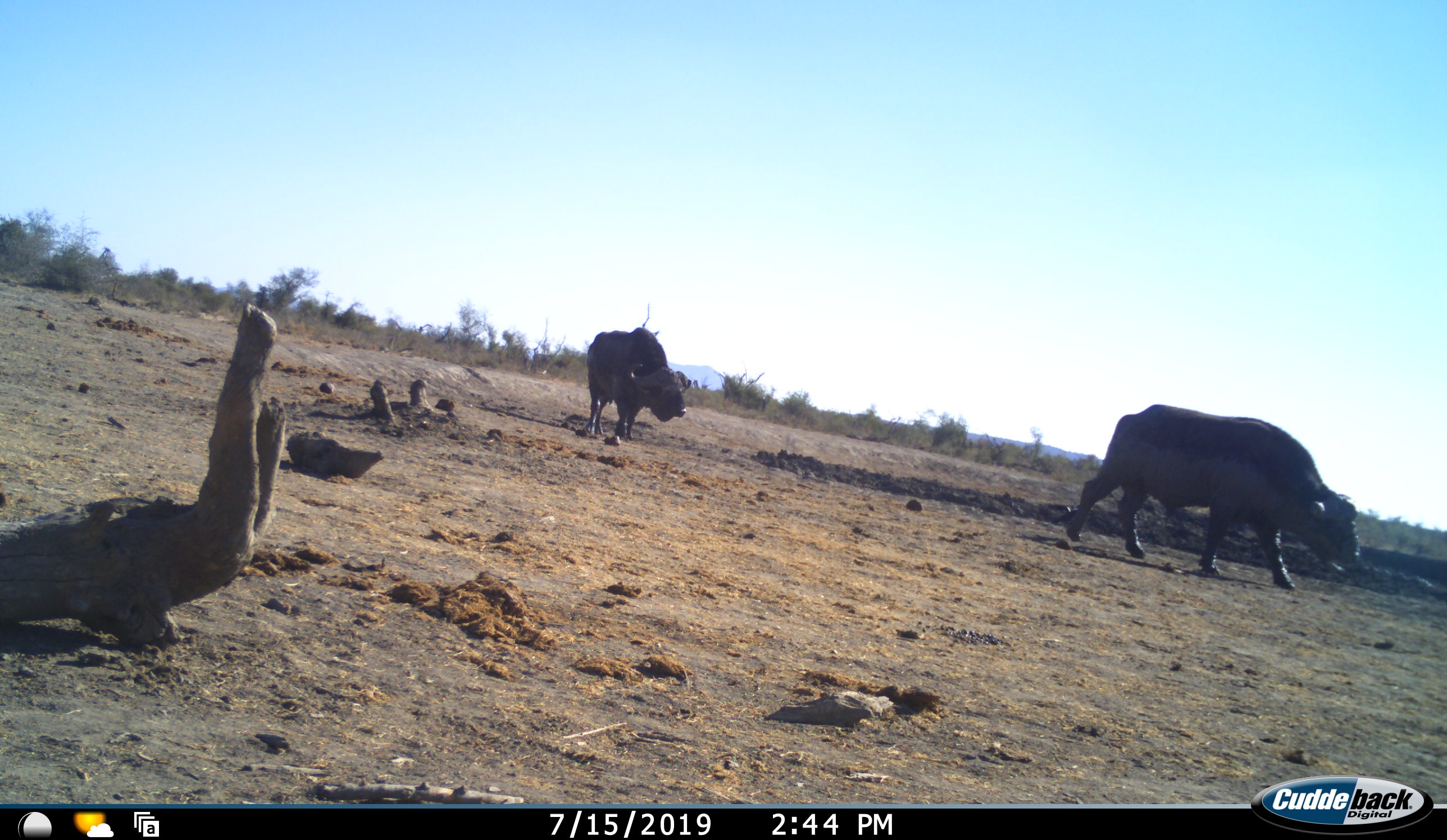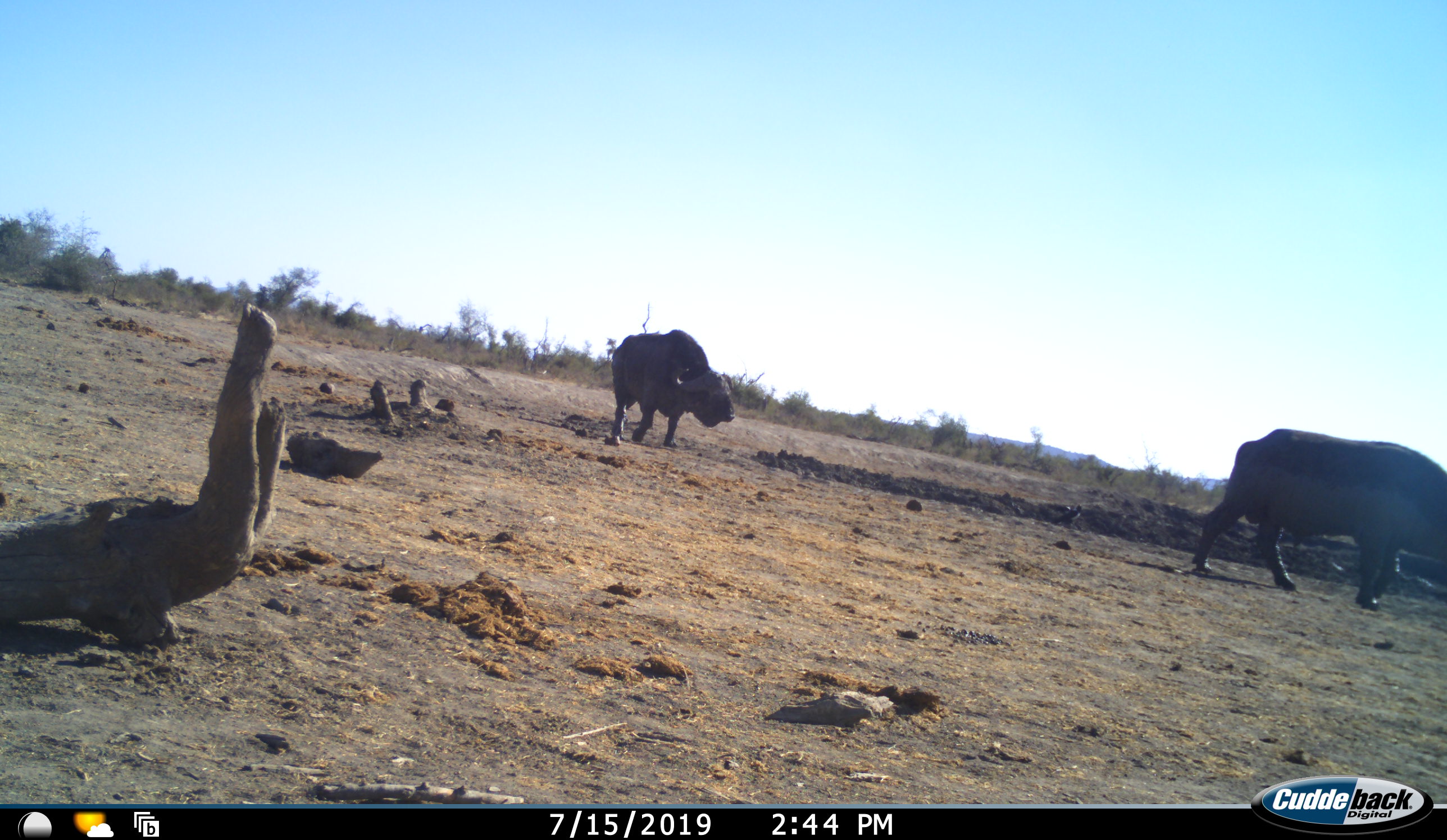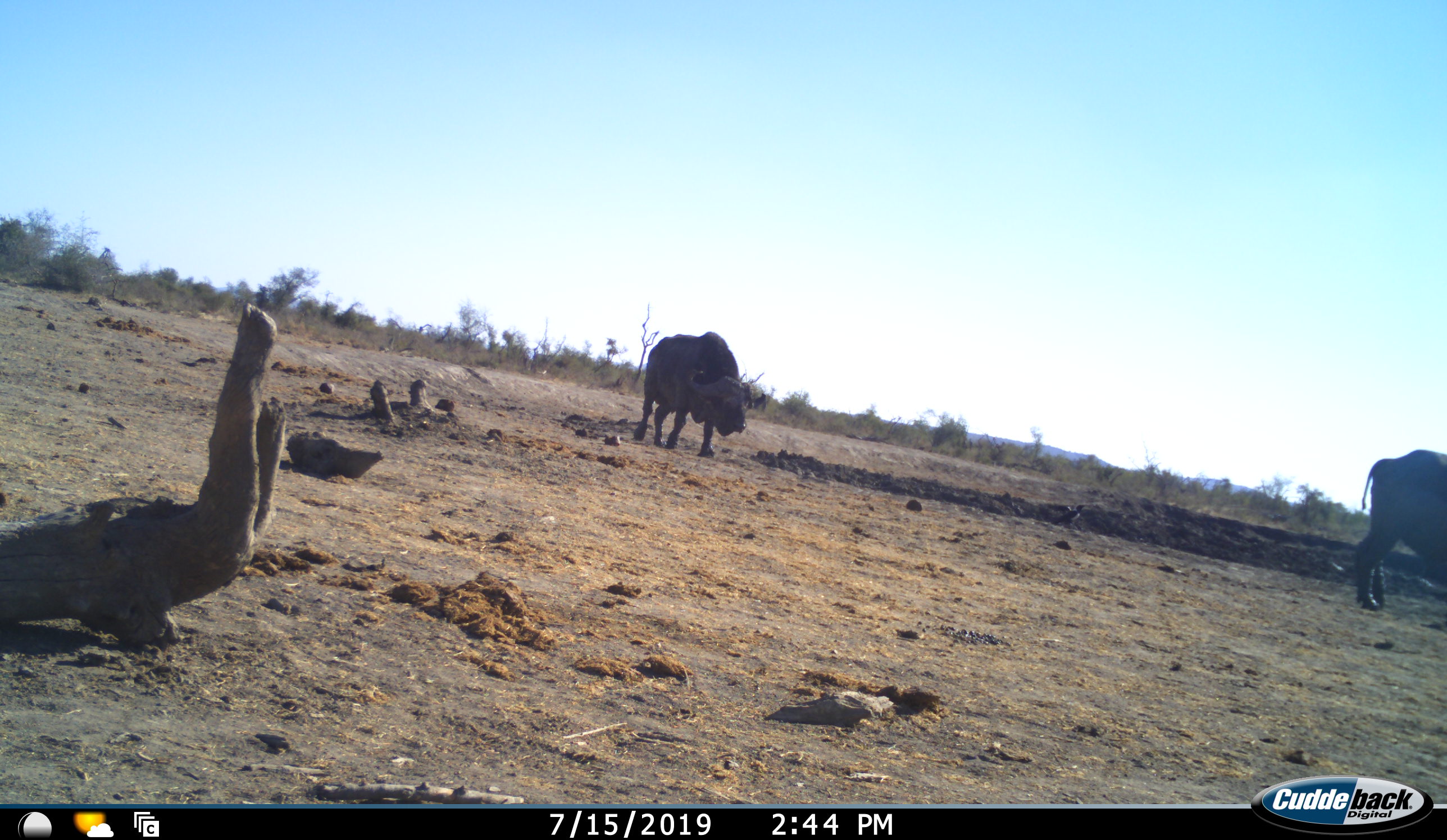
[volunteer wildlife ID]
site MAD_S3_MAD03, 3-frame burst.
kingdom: Animalia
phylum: Chordata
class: Mammalia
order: Artiodactyla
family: Bovidae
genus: Syncerus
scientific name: Syncerus caffer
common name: african buffalo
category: buffalo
Buffalo (african buffalo) (Syncerus caffer), count 2. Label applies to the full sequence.